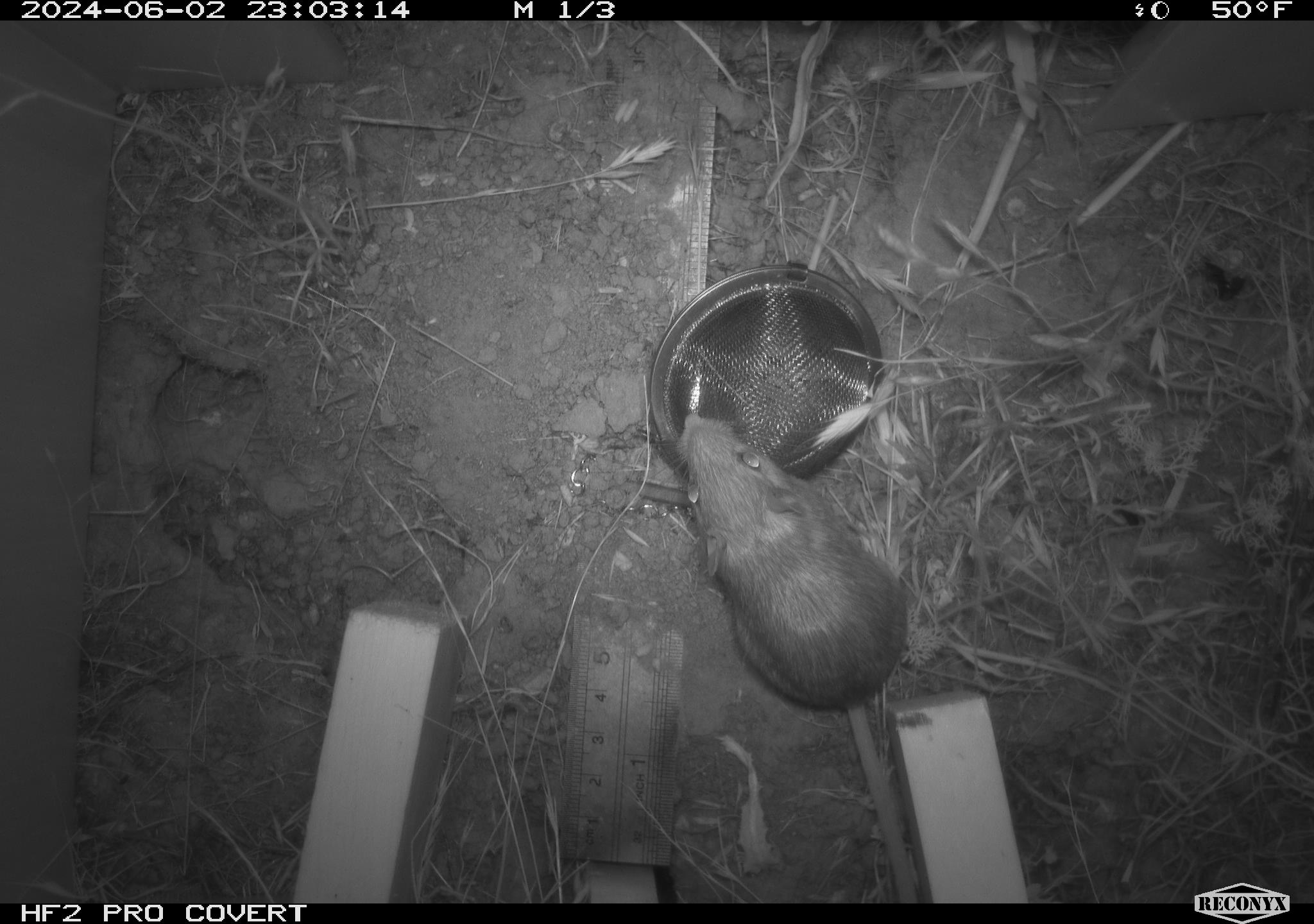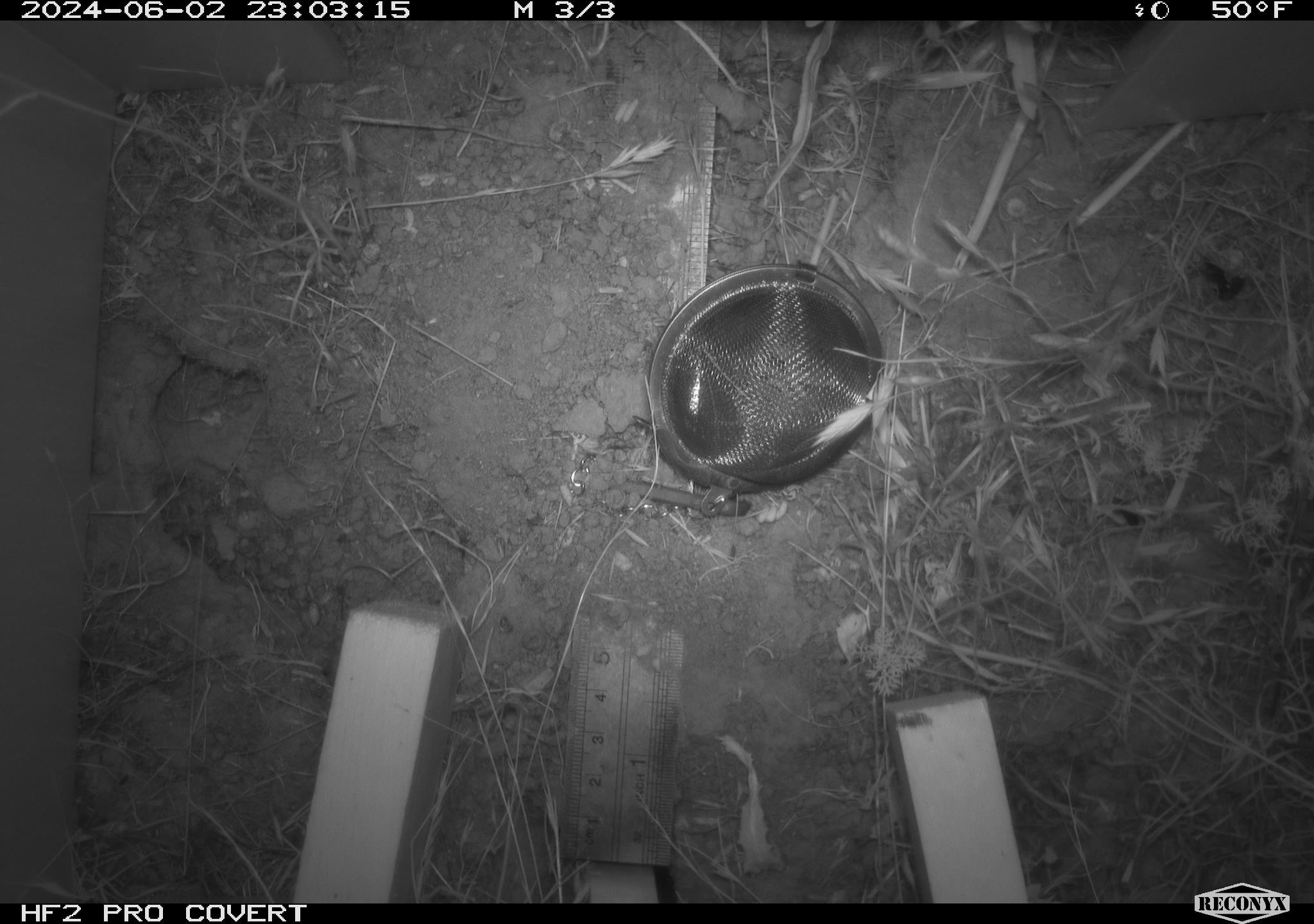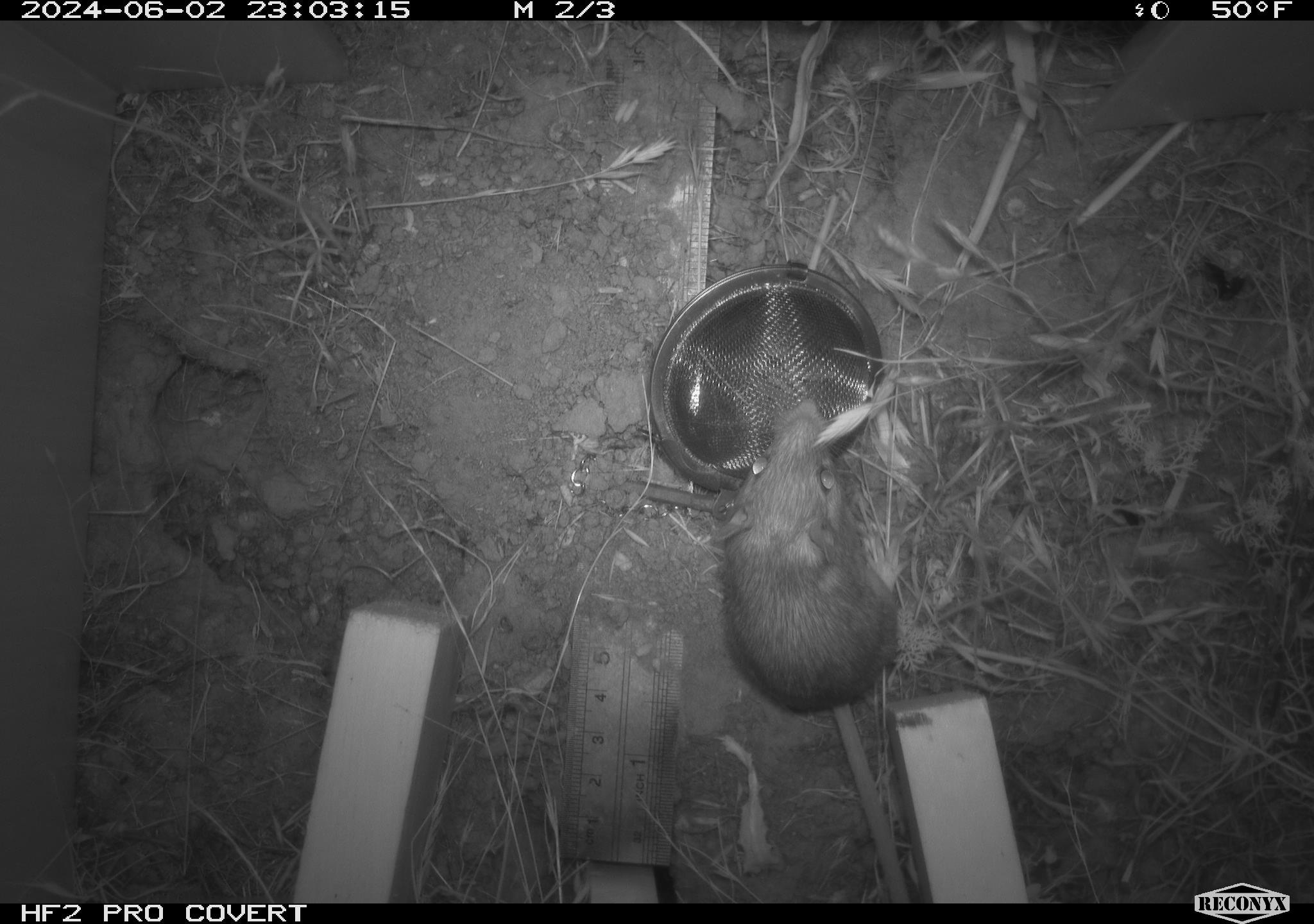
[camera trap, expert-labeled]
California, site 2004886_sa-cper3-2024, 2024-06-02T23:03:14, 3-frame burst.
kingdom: Animalia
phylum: Chordata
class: Mammalia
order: Rodentia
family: Heteromyidae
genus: Dipodomys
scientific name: Dipodomys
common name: kangaroo rats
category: dipodomys species